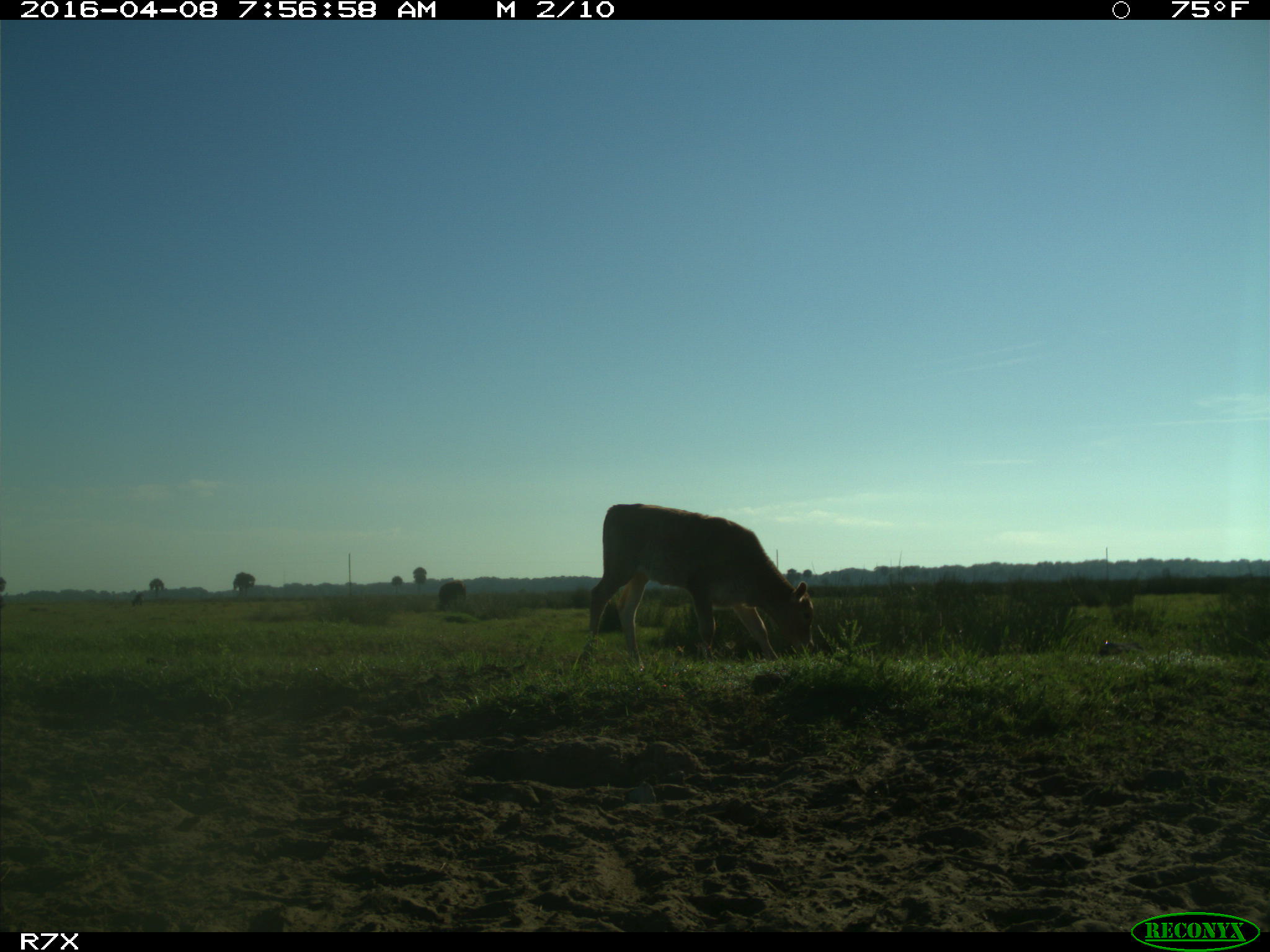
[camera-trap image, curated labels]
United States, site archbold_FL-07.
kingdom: Animalia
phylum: Chordata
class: Mammalia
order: Artiodactyla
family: Bovidae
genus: Bos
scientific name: Bos taurus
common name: domestic cow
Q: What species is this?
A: Bos taurus (domestic cow).